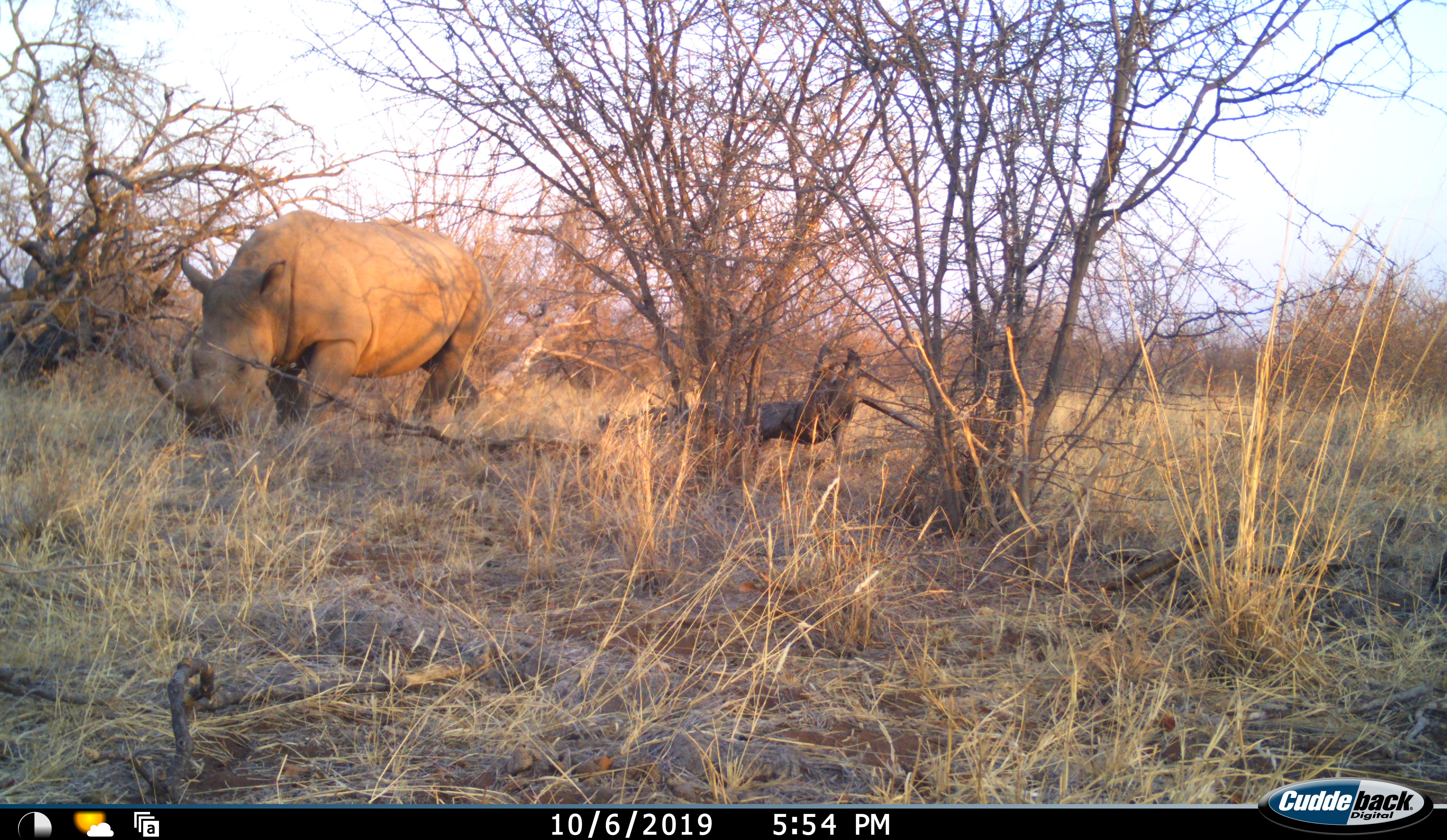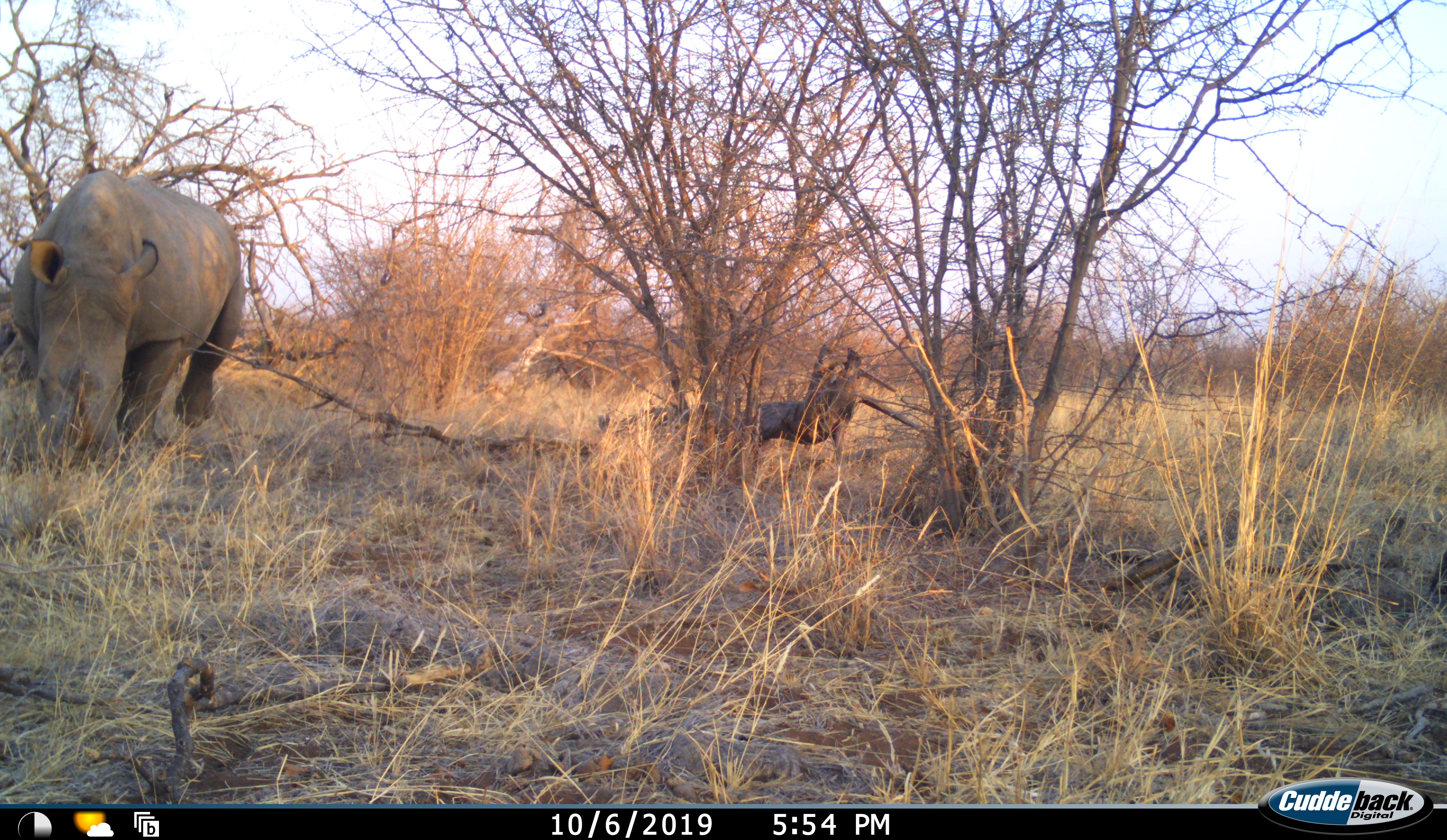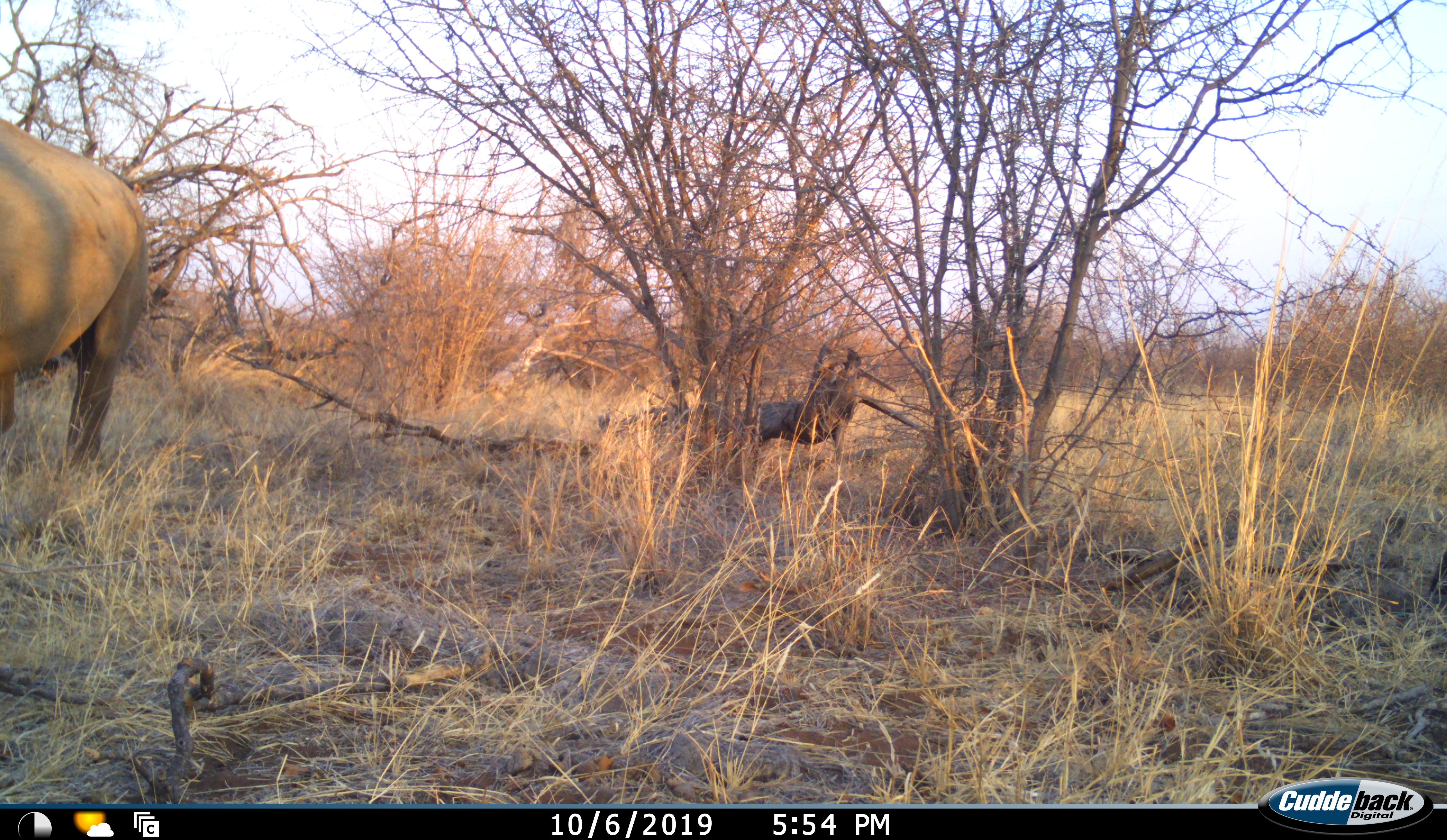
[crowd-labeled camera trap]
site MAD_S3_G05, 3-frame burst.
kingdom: Animalia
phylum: Chordata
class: Mammalia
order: Perissodactyla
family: Rhinocerotidae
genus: Ceratotherium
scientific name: Ceratotherium simum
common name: white rhinoceros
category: rhinoceroswhite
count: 1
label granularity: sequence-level